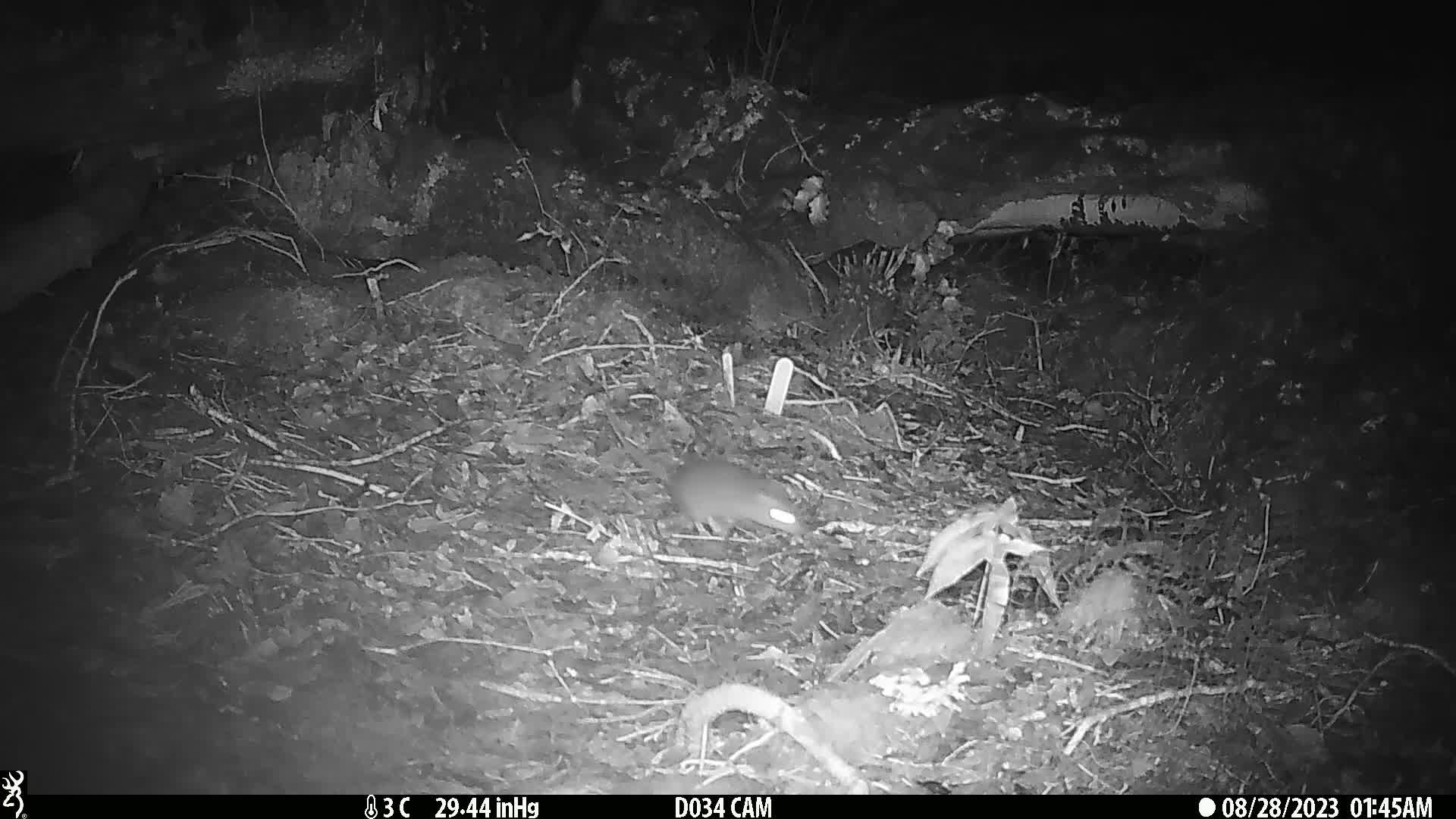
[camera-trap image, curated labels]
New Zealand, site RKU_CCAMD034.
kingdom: Animalia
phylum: Chordata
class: Mammalia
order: Rodentia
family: Muridae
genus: Rattus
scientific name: Rattus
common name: rat